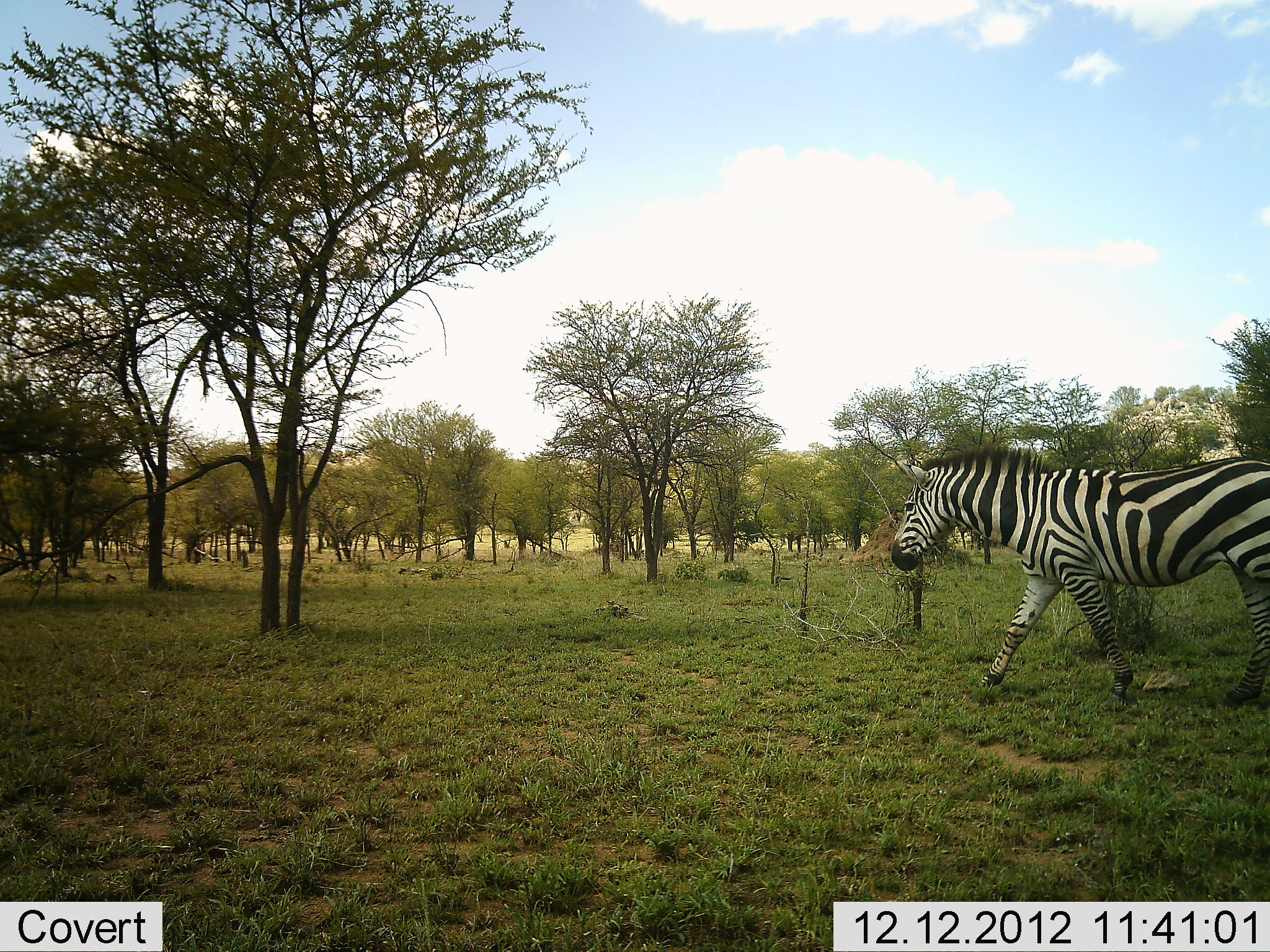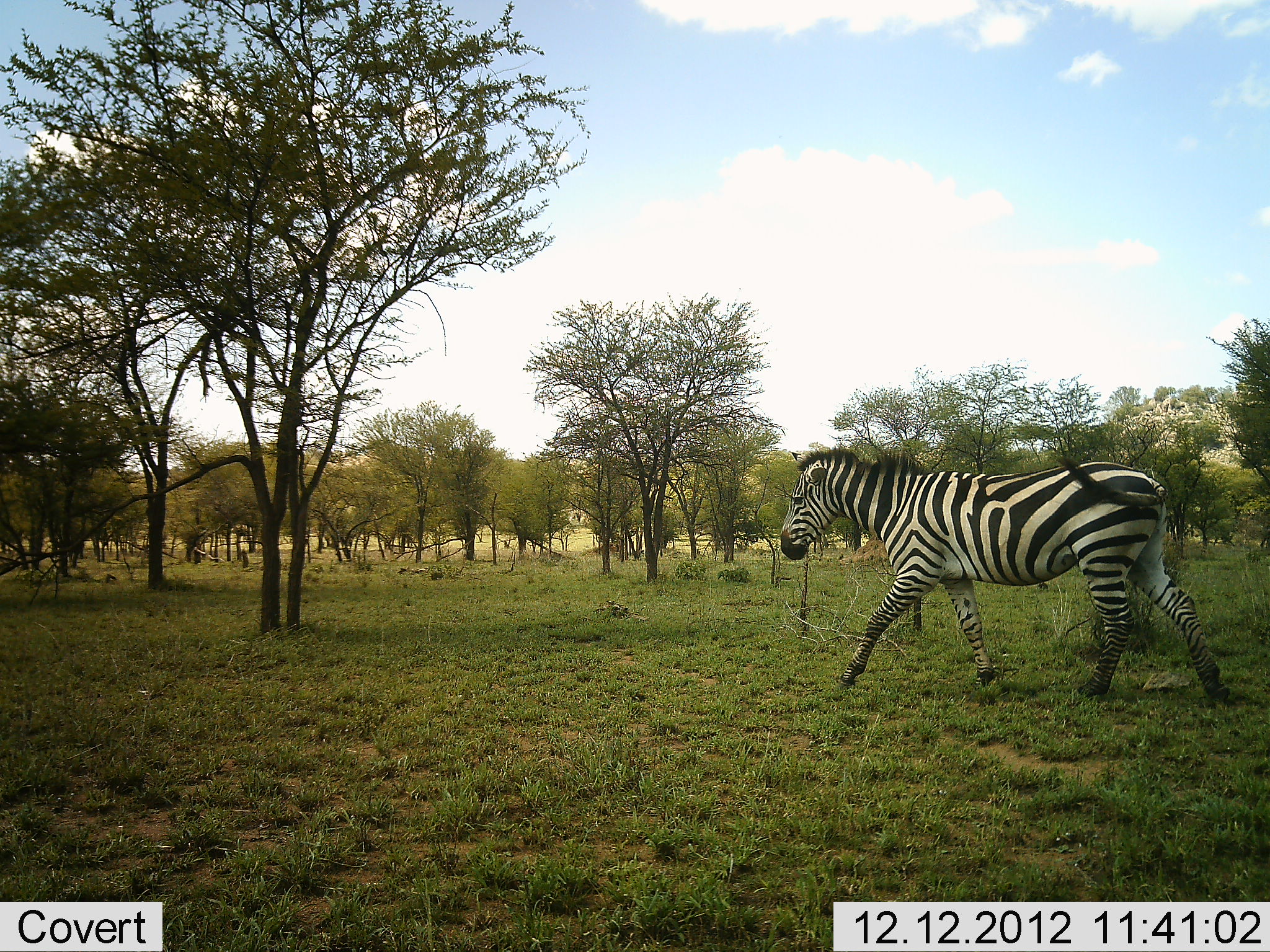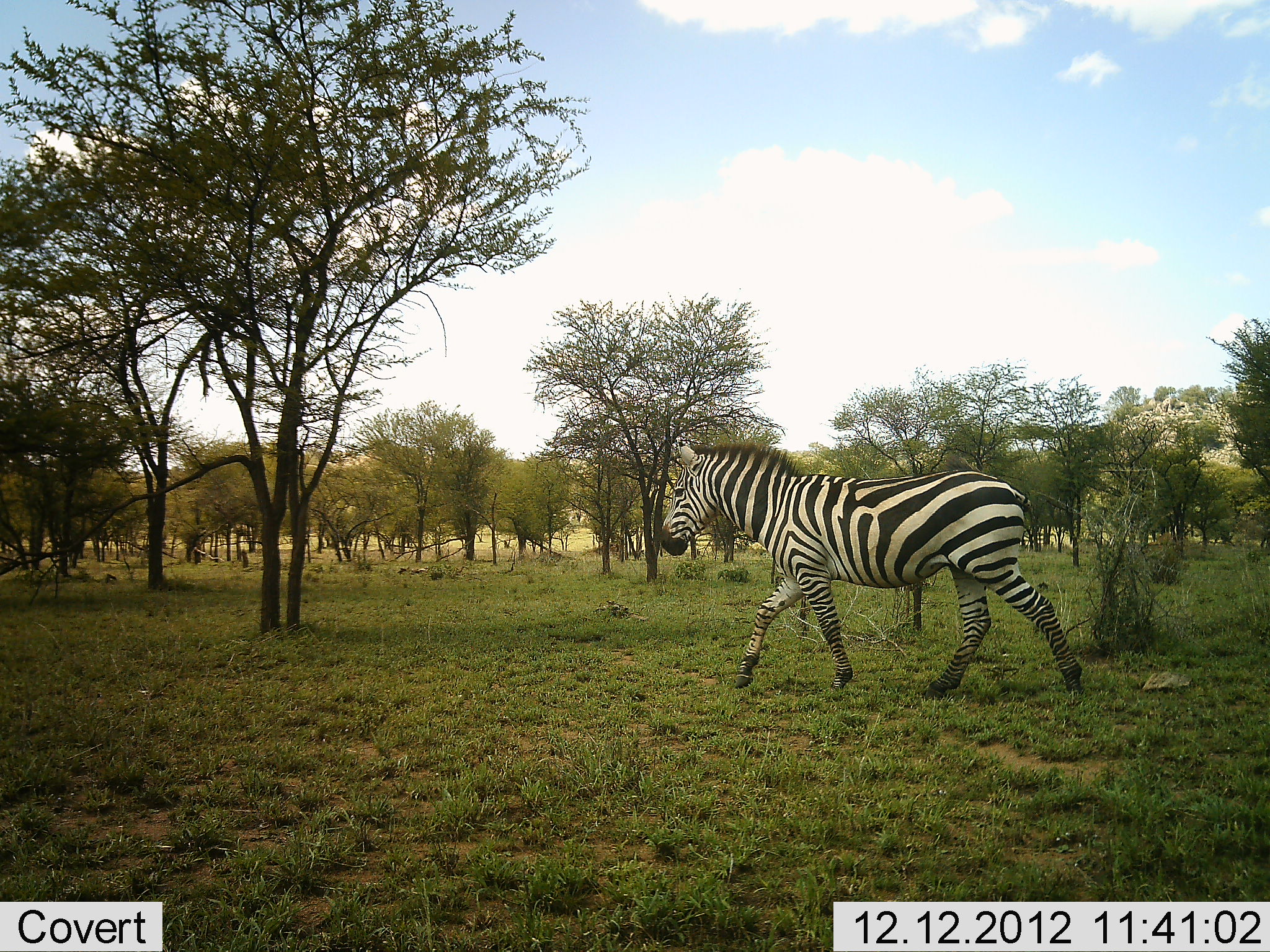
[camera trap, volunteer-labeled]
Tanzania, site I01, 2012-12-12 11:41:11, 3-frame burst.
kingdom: Animalia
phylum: Chordata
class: Mammalia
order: Perissodactyla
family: Equidae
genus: Equus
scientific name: Equus quagga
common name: plains zebra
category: zebra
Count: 1.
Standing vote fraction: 0%.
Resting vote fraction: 0%.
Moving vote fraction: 100%.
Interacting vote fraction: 0%.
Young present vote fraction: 0%.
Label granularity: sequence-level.